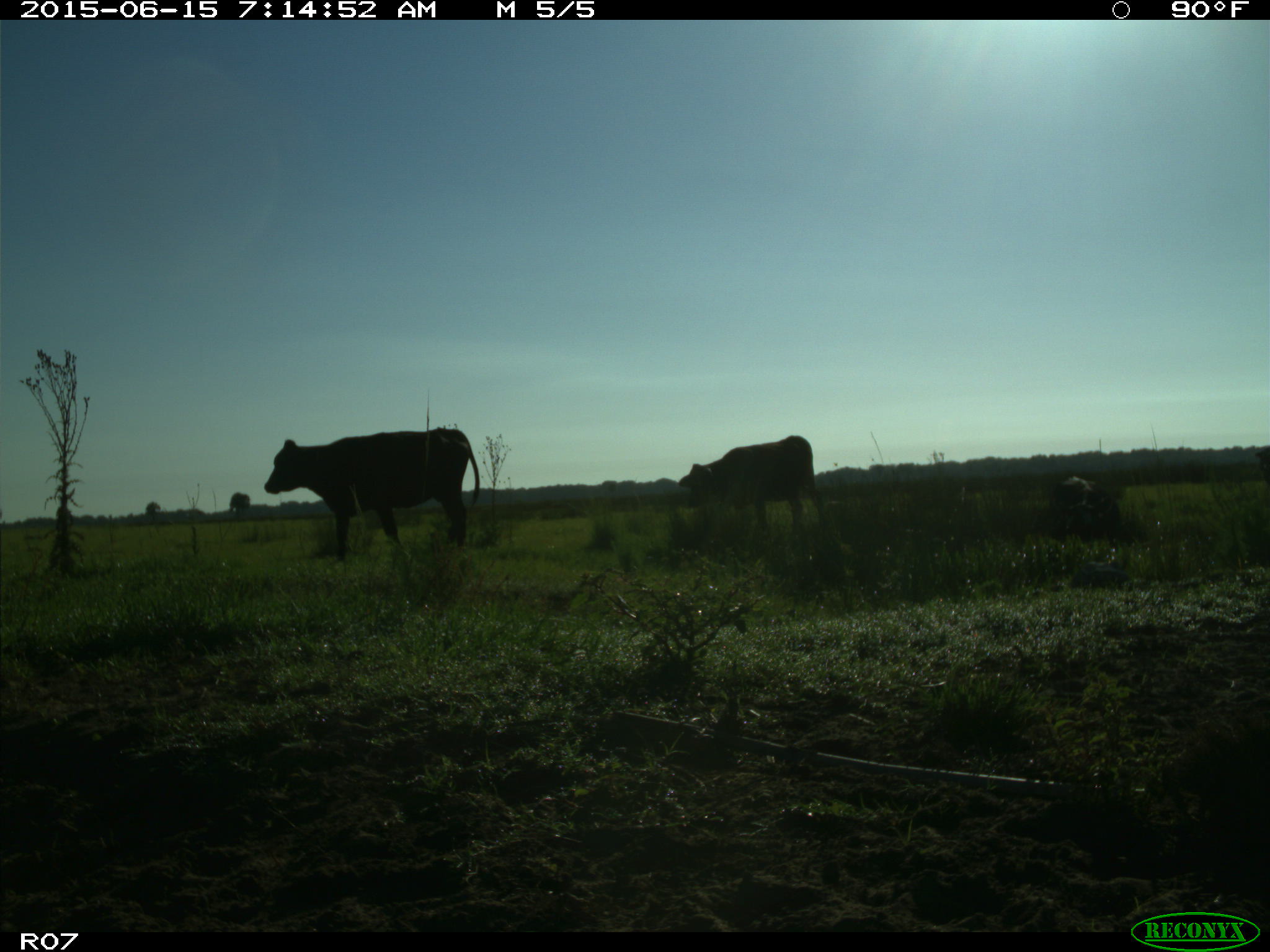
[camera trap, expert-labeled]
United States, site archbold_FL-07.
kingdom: Animalia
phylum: Chordata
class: Mammalia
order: Artiodactyla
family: Bovidae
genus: Bos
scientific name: Bos taurus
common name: domestic cow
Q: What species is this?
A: Bos taurus (domestic cow).